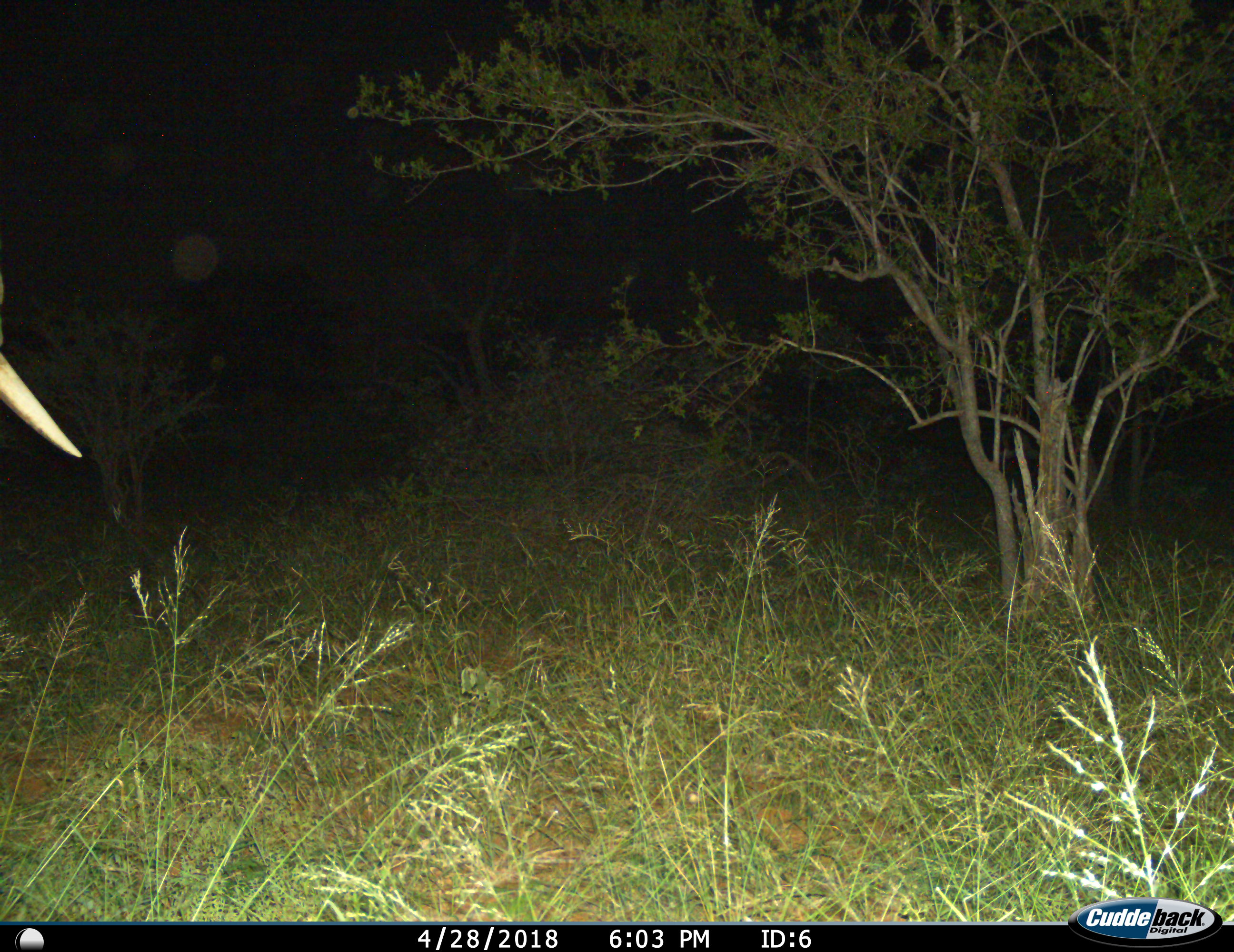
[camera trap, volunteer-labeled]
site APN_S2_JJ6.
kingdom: Animalia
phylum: Chordata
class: Mammalia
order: Proboscidea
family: Elephantidae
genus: Loxodonta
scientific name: Loxodonta africana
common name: african bush elephant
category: elephant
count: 1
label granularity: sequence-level